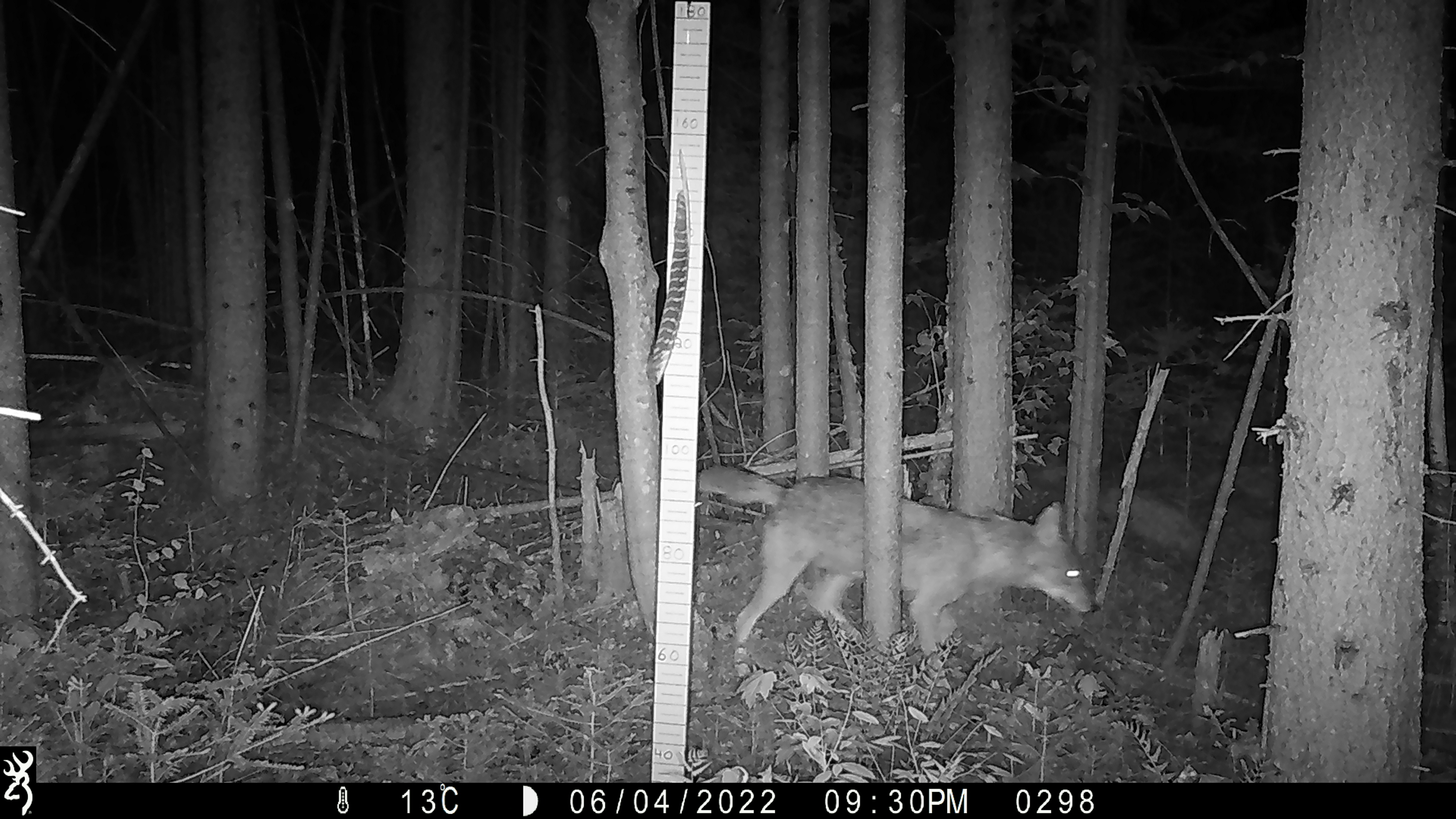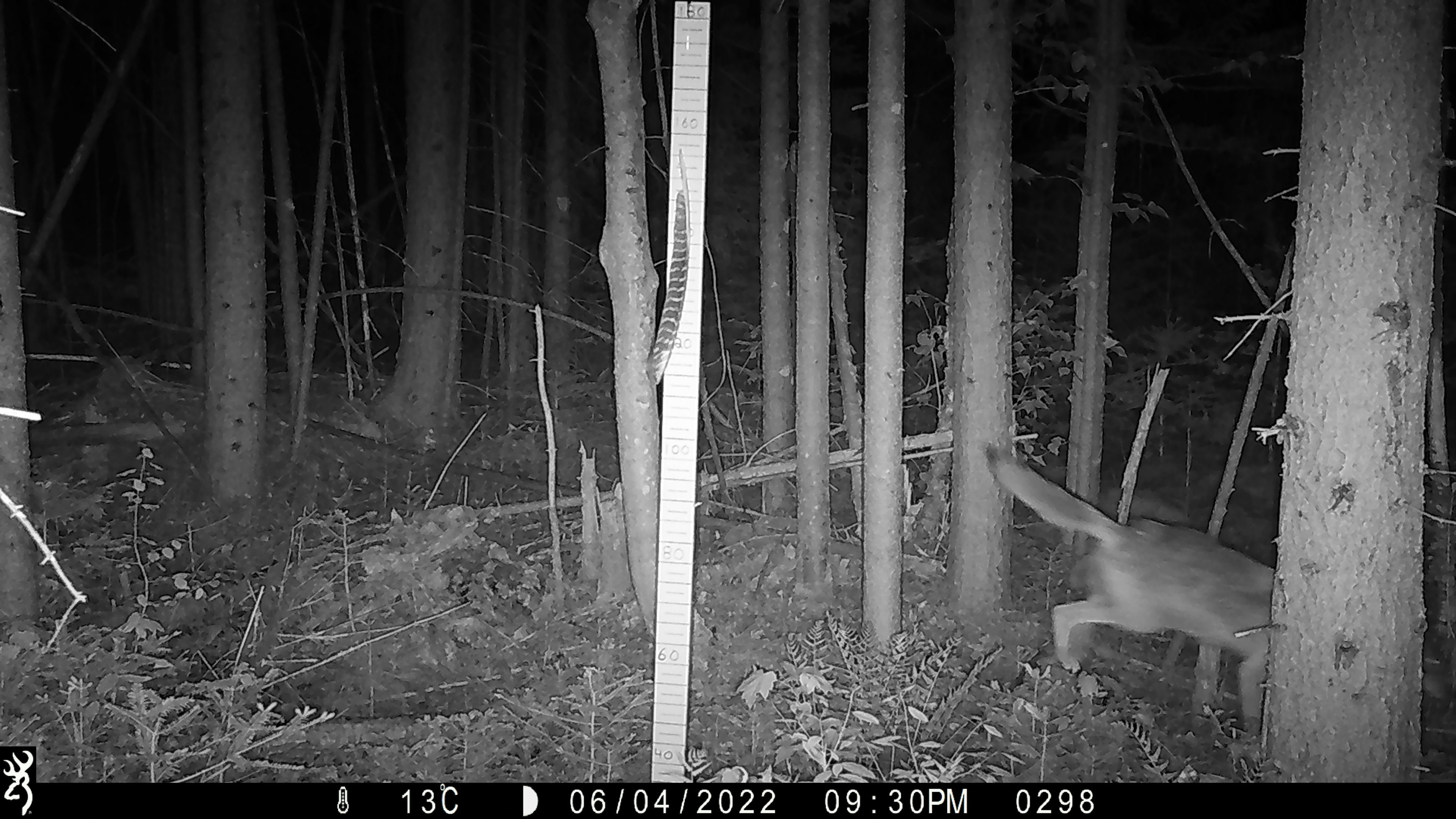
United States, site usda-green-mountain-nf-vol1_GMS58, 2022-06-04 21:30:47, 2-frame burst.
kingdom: Animalia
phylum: Chordata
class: Mammalia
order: Carnivora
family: Canidae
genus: Canis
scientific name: Canis latrans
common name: coyote